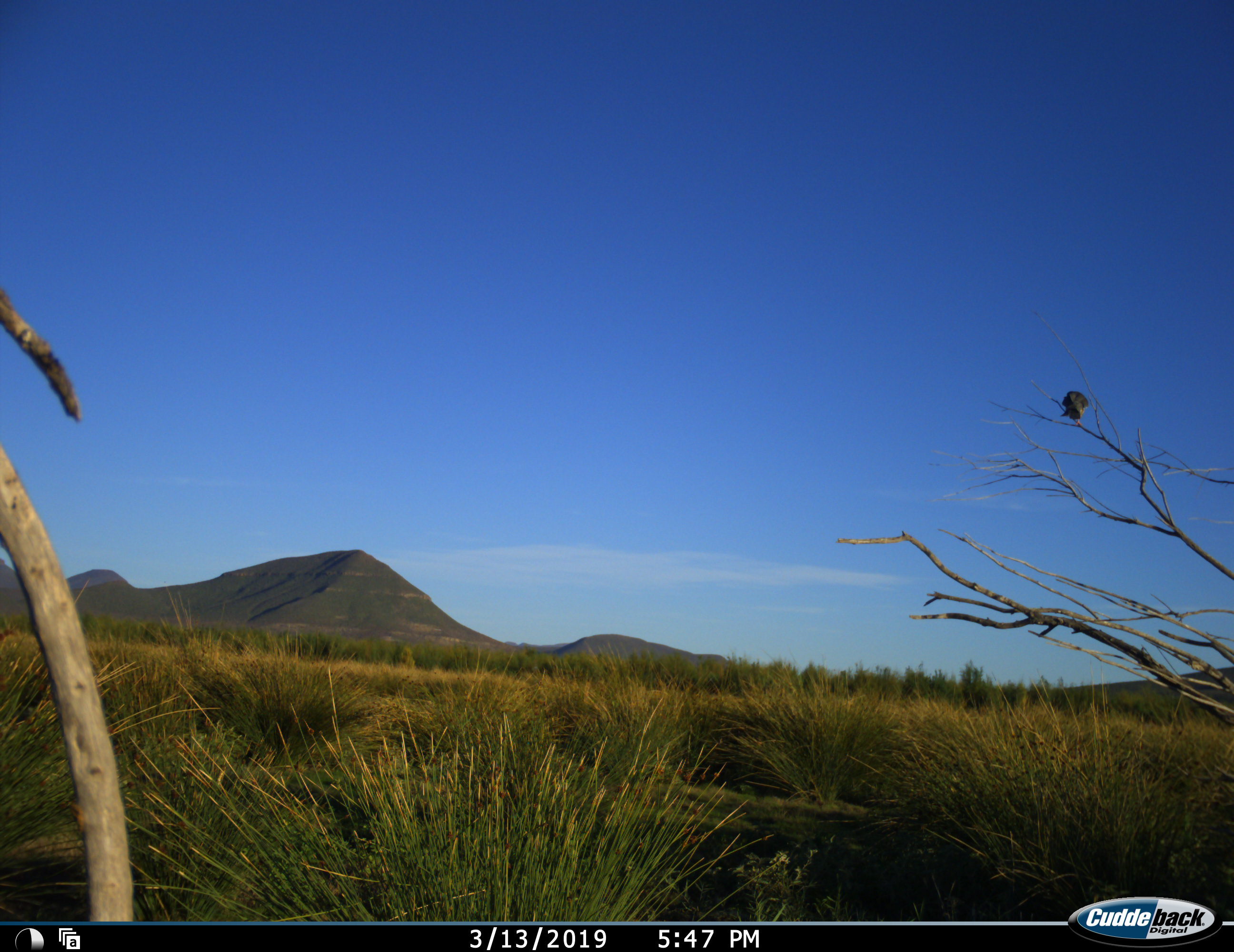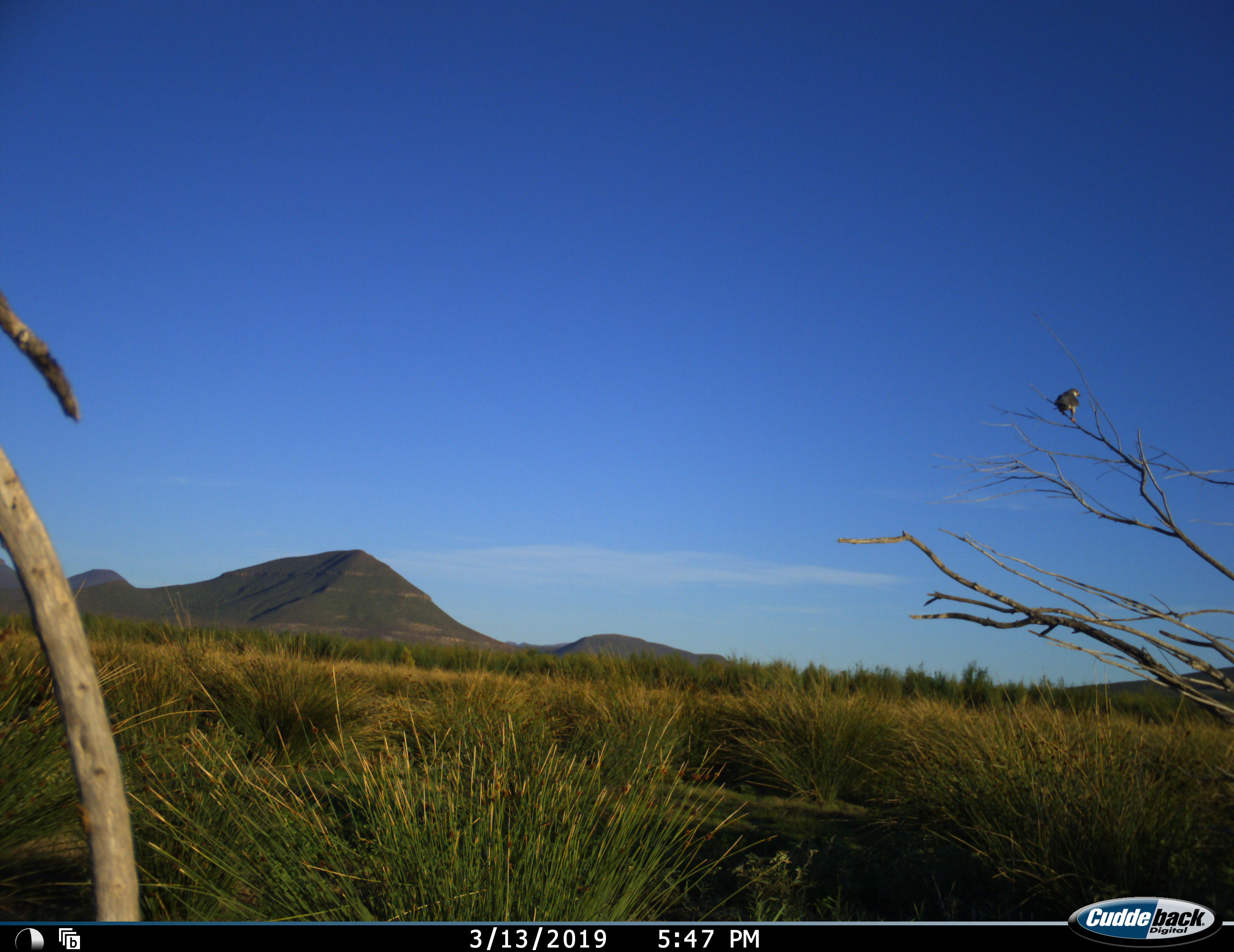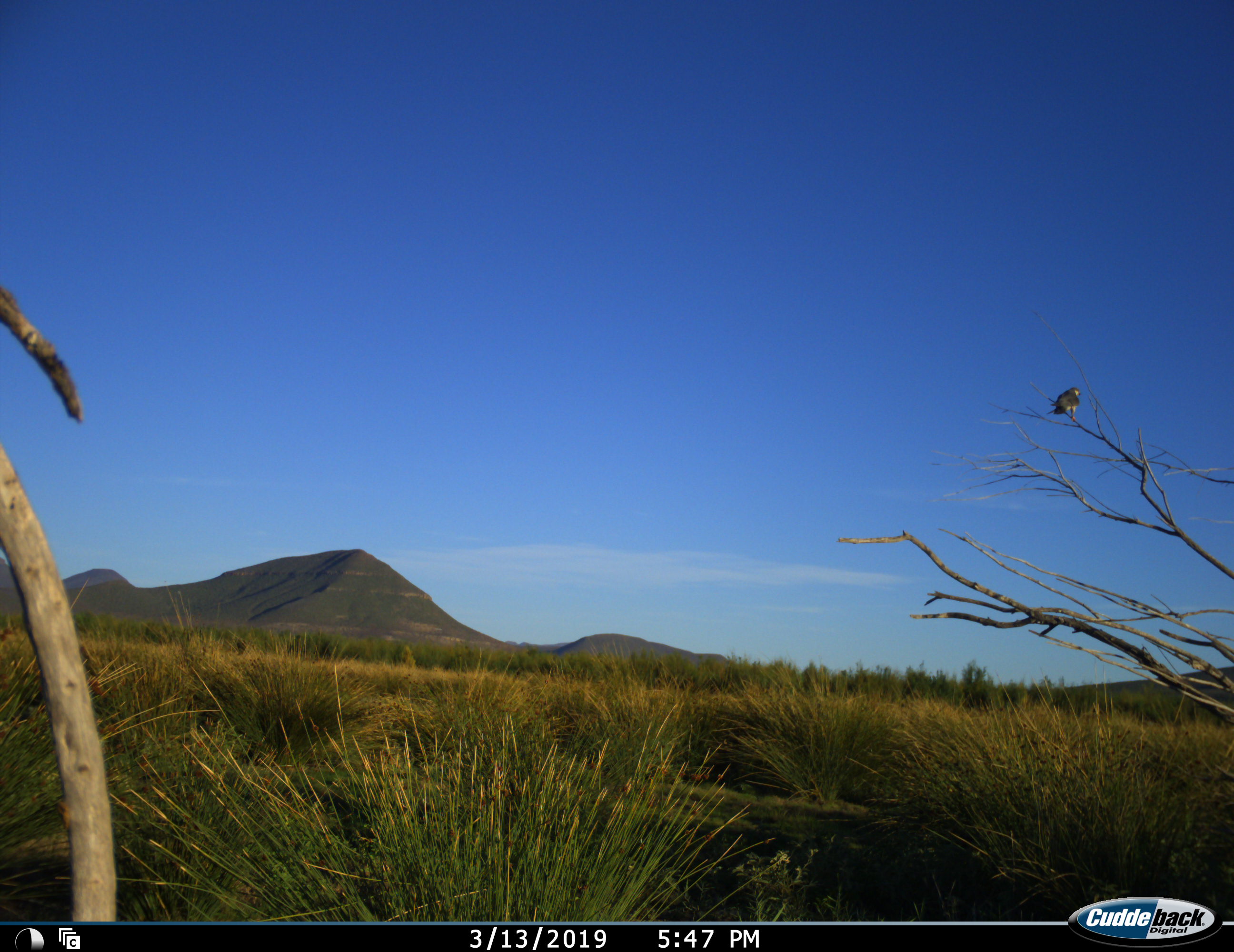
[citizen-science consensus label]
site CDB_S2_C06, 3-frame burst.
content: unidentified animal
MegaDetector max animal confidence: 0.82